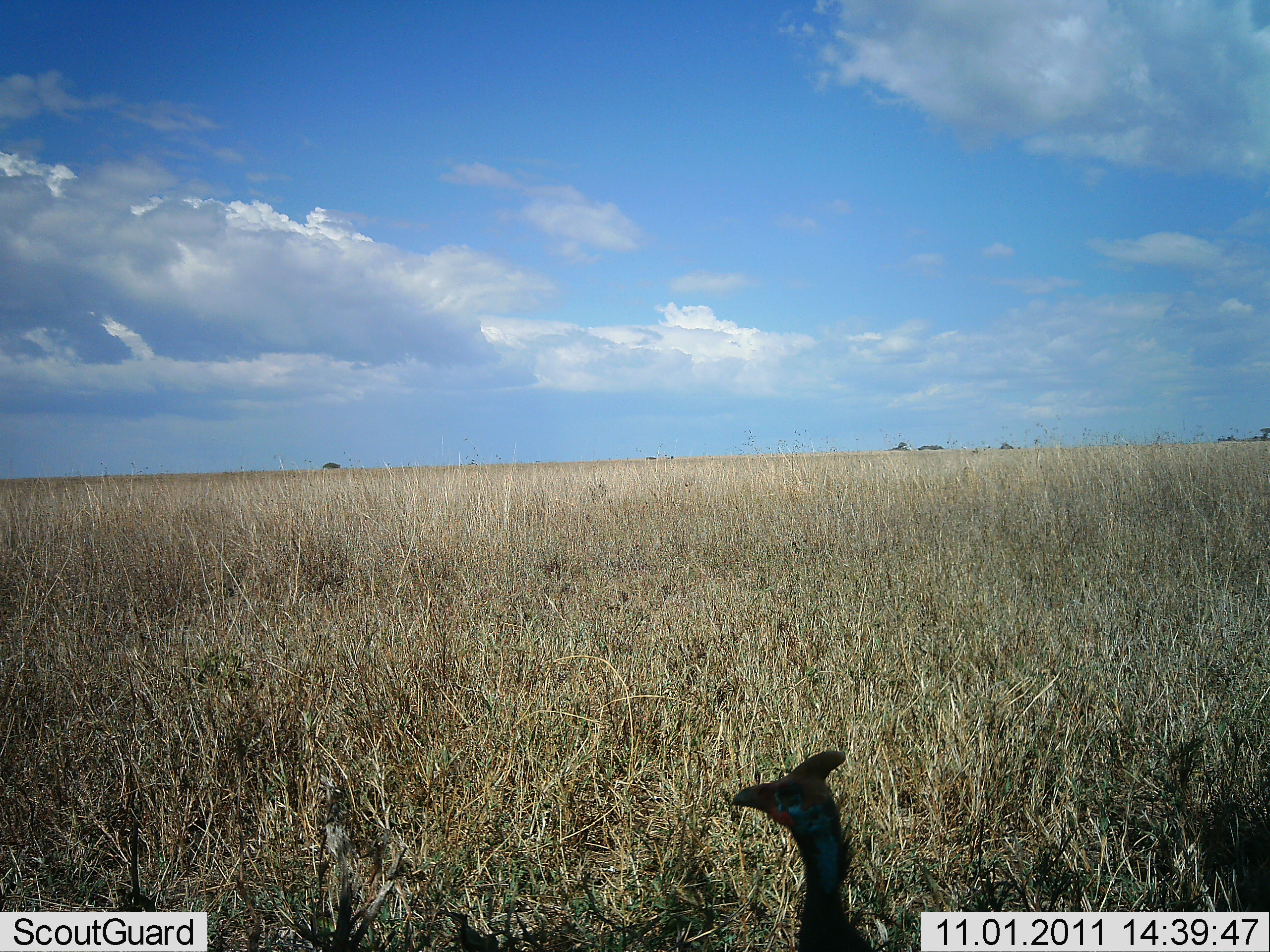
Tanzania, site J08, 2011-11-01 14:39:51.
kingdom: Animalia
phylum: Chordata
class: Aves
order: Galliformes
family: Numididae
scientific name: Numididae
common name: guinea fowl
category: guineafowl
Guineafowl (guinea fowl) (Numididae), count 1. Behavior (volunteer vote fractions): standing 83%, resting 0%, moving 17%, interacting 0%. Young present (vote fraction): 0%. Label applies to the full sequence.